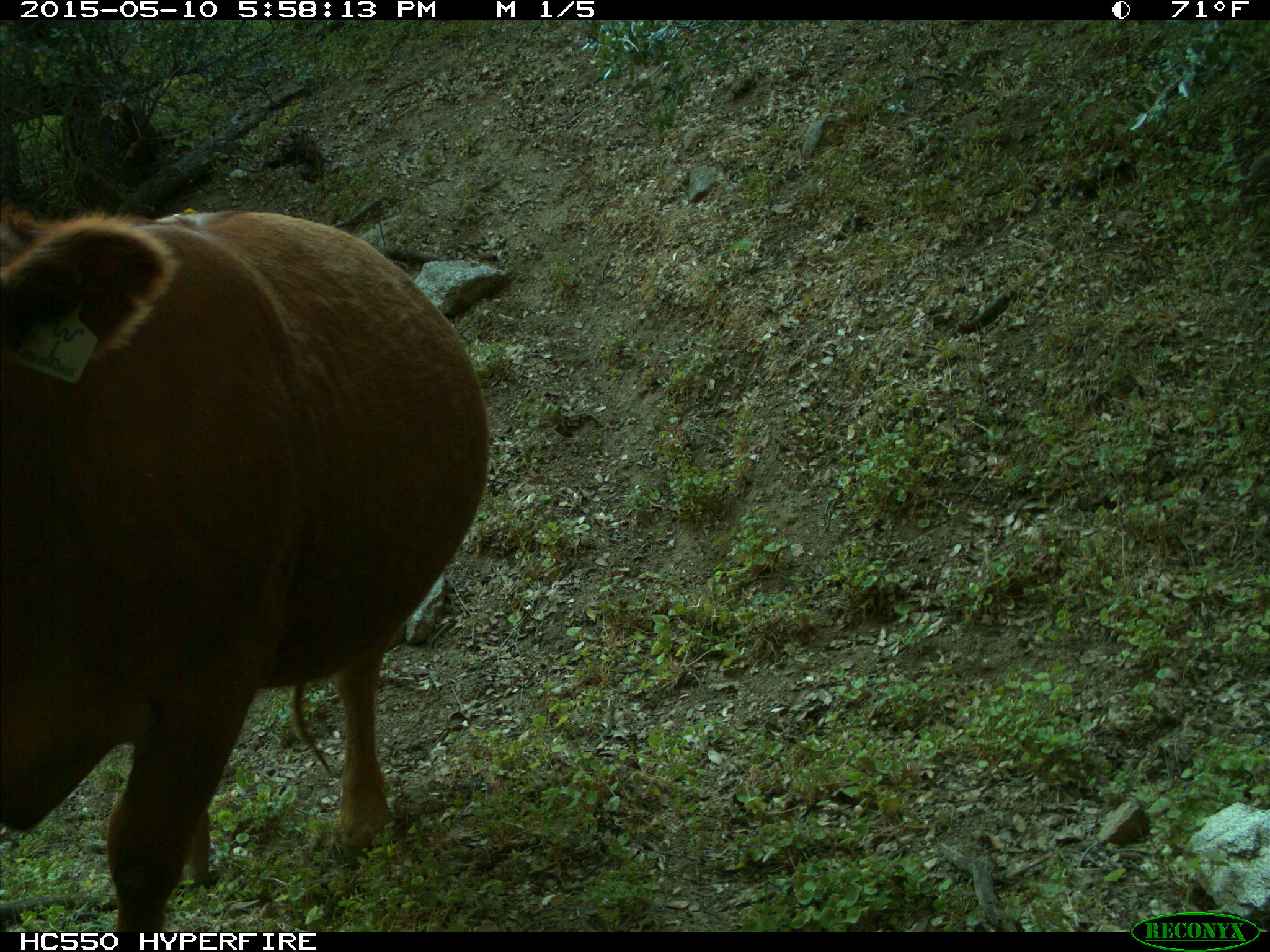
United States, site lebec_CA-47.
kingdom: Animalia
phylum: Chordata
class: Mammalia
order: Artiodactyla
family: Bovidae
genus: Bos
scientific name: Bos taurus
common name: domestic cow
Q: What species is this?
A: Bos taurus (domestic cow).